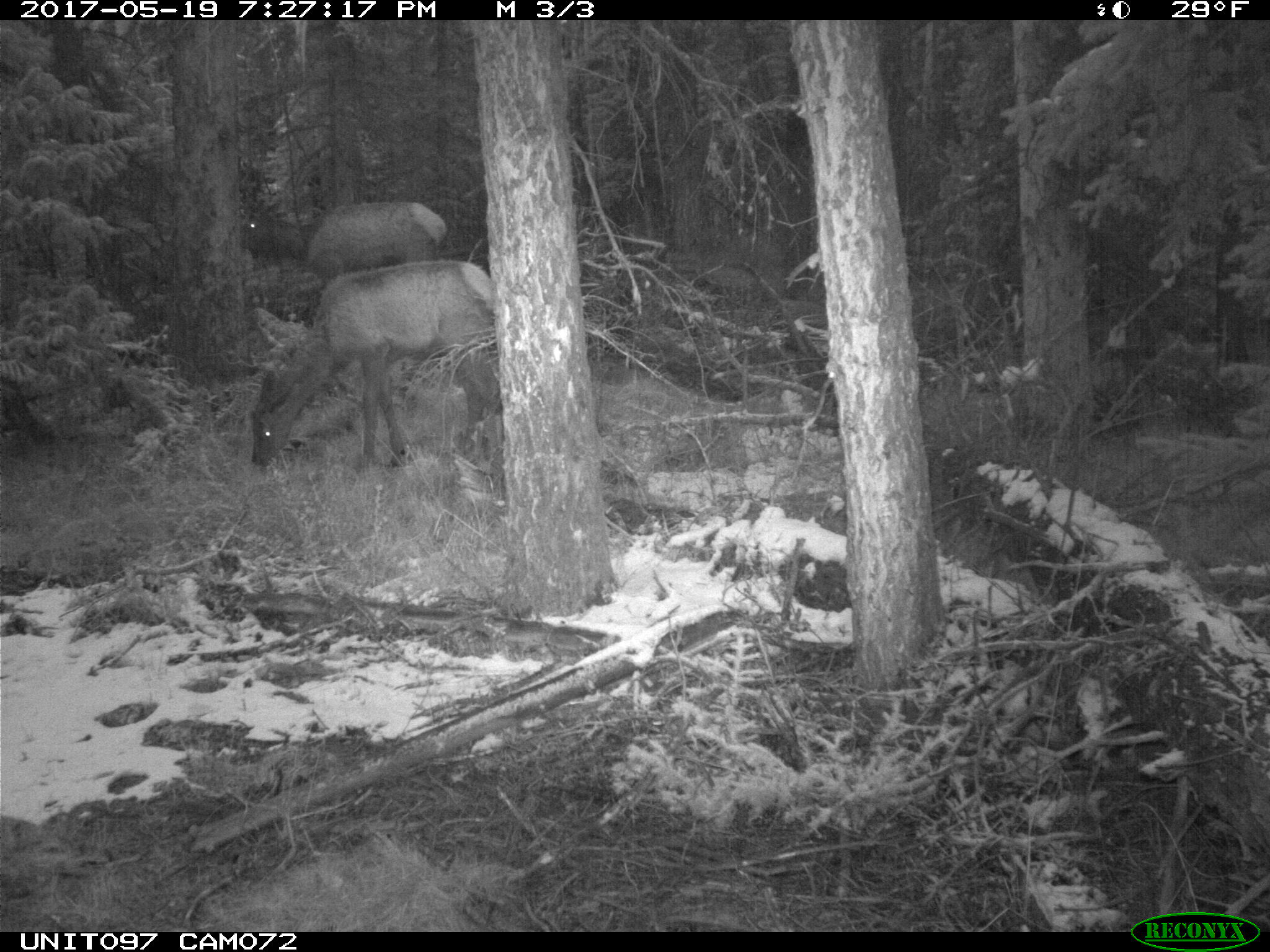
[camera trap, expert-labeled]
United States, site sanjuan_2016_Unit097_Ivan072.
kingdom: Animalia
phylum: Chordata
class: Mammalia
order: Artiodactyla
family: Cervidae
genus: Cervus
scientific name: Cervus elaphus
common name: red deer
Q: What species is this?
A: Cervus elaphus (red deer).